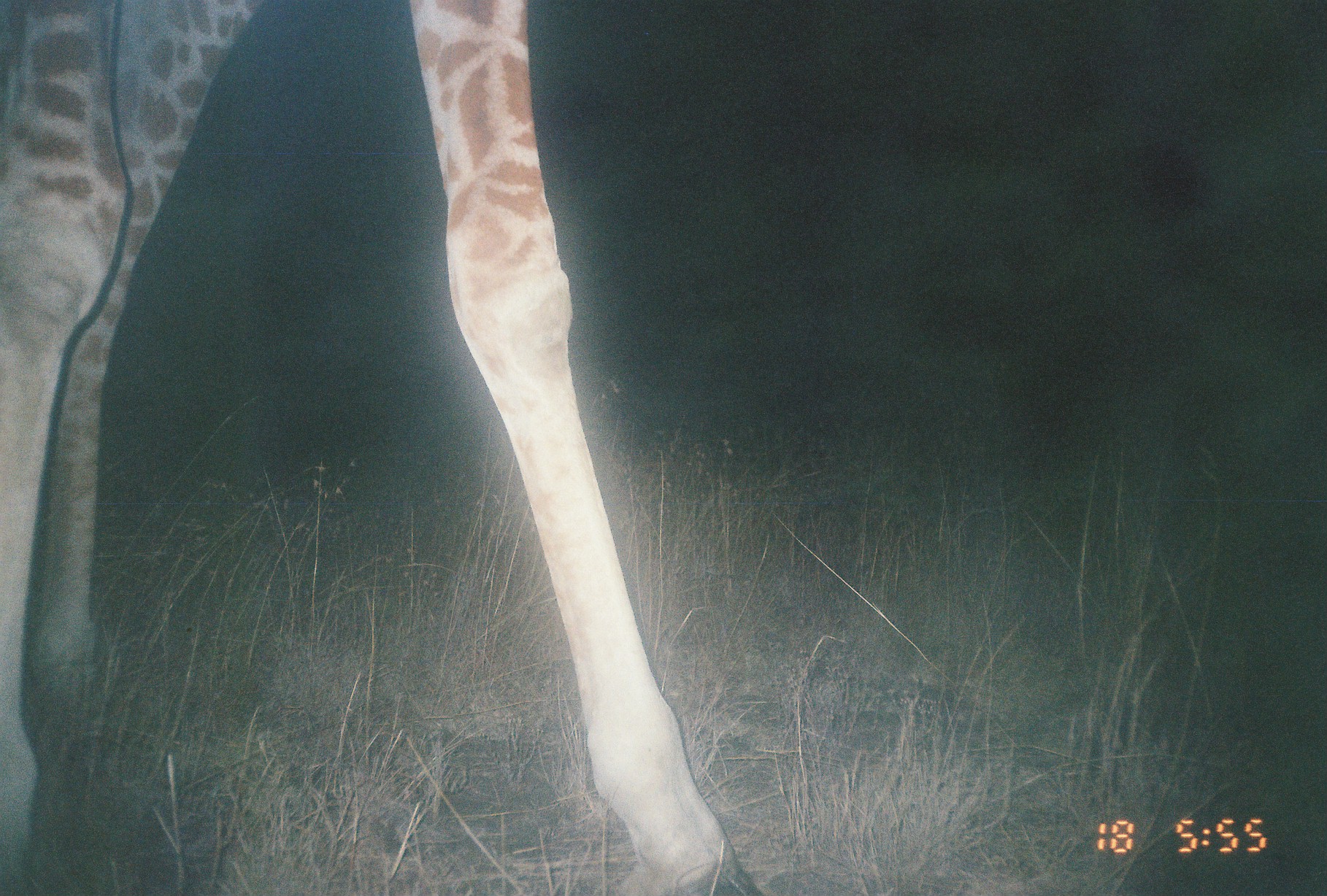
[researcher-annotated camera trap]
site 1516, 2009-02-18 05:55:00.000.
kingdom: Animalia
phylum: Chordata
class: Mammalia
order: Artiodactyla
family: Giraffidae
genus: Giraffa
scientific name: Giraffa camelopardalis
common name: giraffe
Giraffa camelopardalis (giraffe), count 1.